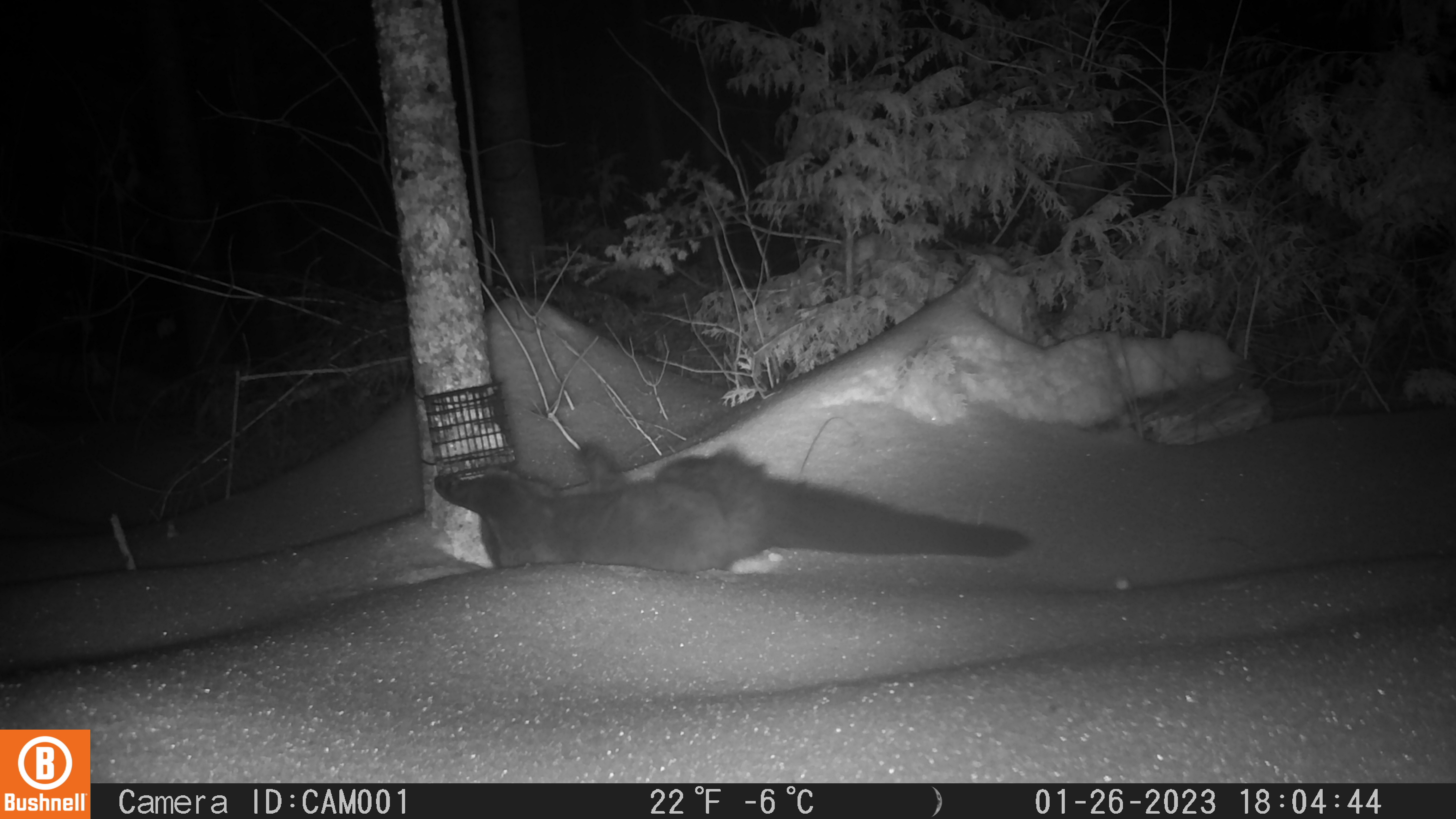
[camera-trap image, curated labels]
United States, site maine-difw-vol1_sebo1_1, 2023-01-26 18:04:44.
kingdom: Animalia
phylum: Chordata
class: Mammalia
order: Carnivora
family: Mustelidae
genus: Pekania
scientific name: Pekania pennanti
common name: fisher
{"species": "fisher (Pekania pennanti)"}